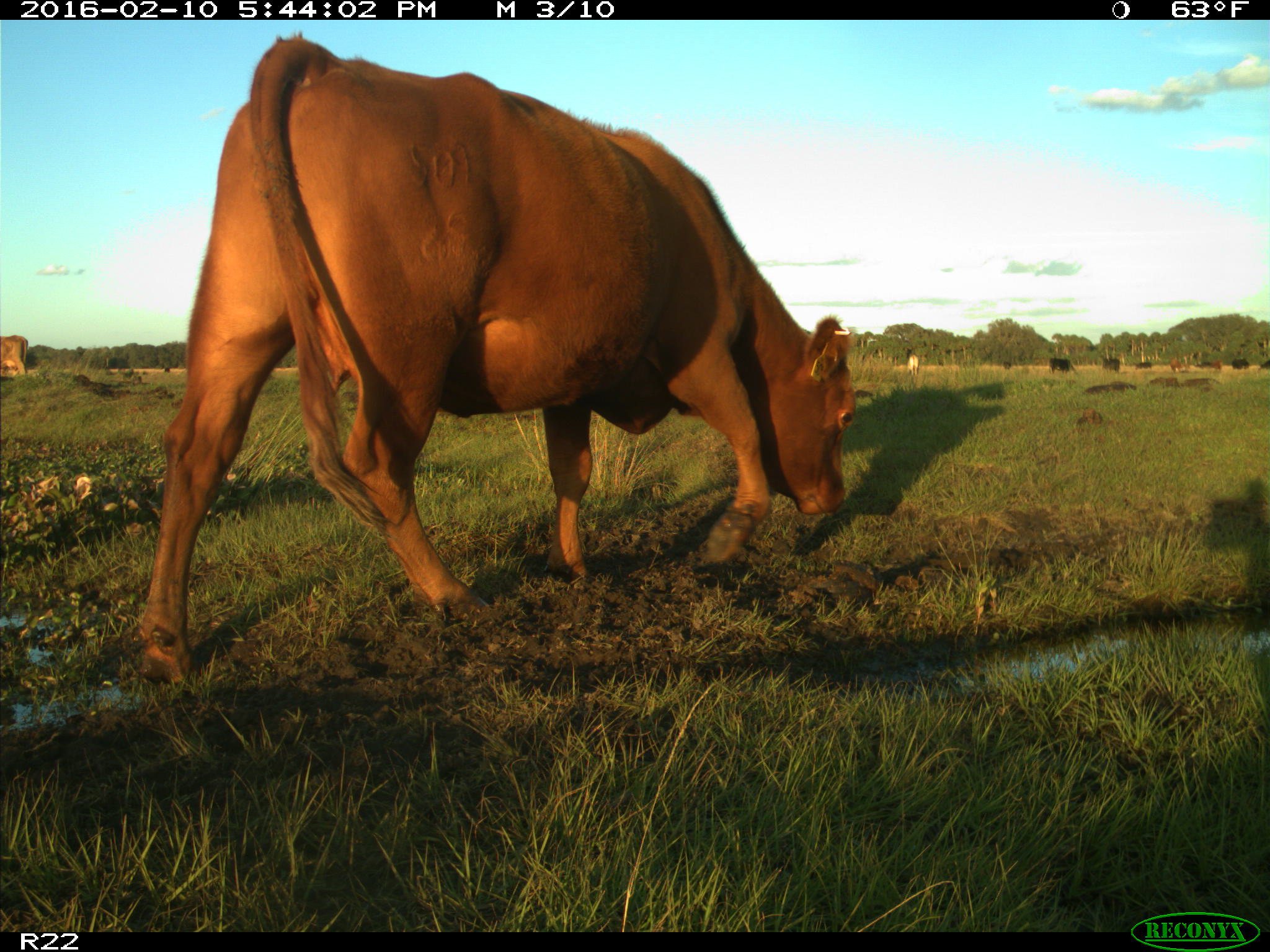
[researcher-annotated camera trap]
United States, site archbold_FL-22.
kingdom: Animalia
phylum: Chordata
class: Mammalia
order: Artiodactyla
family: Bovidae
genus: Bos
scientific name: Bos taurus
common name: domestic cow